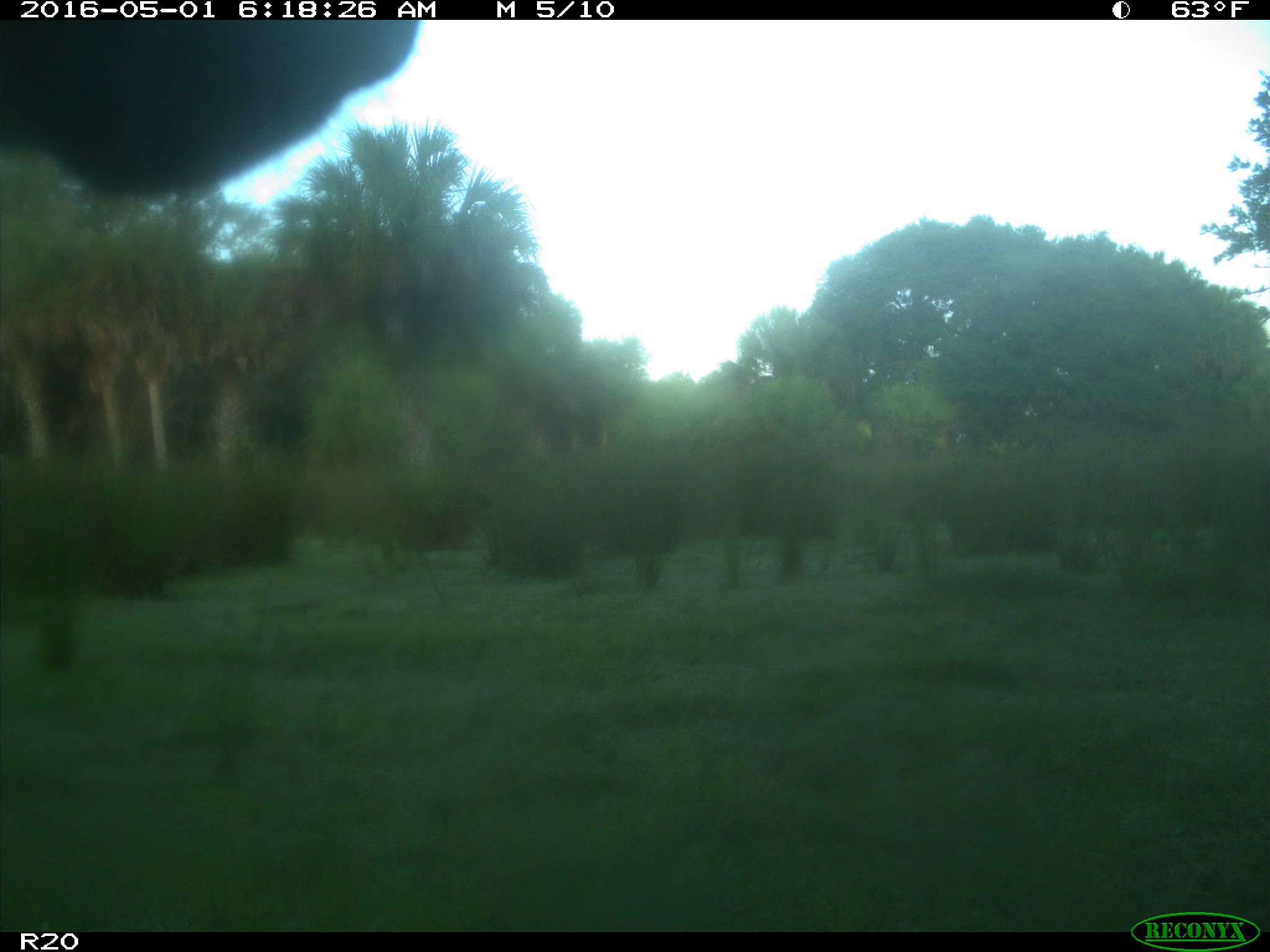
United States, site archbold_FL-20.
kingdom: Animalia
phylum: Chordata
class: Mammalia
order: Artiodactyla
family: Bovidae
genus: Bos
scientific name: Bos taurus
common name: domestic cow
Bos taurus (domestic cow).